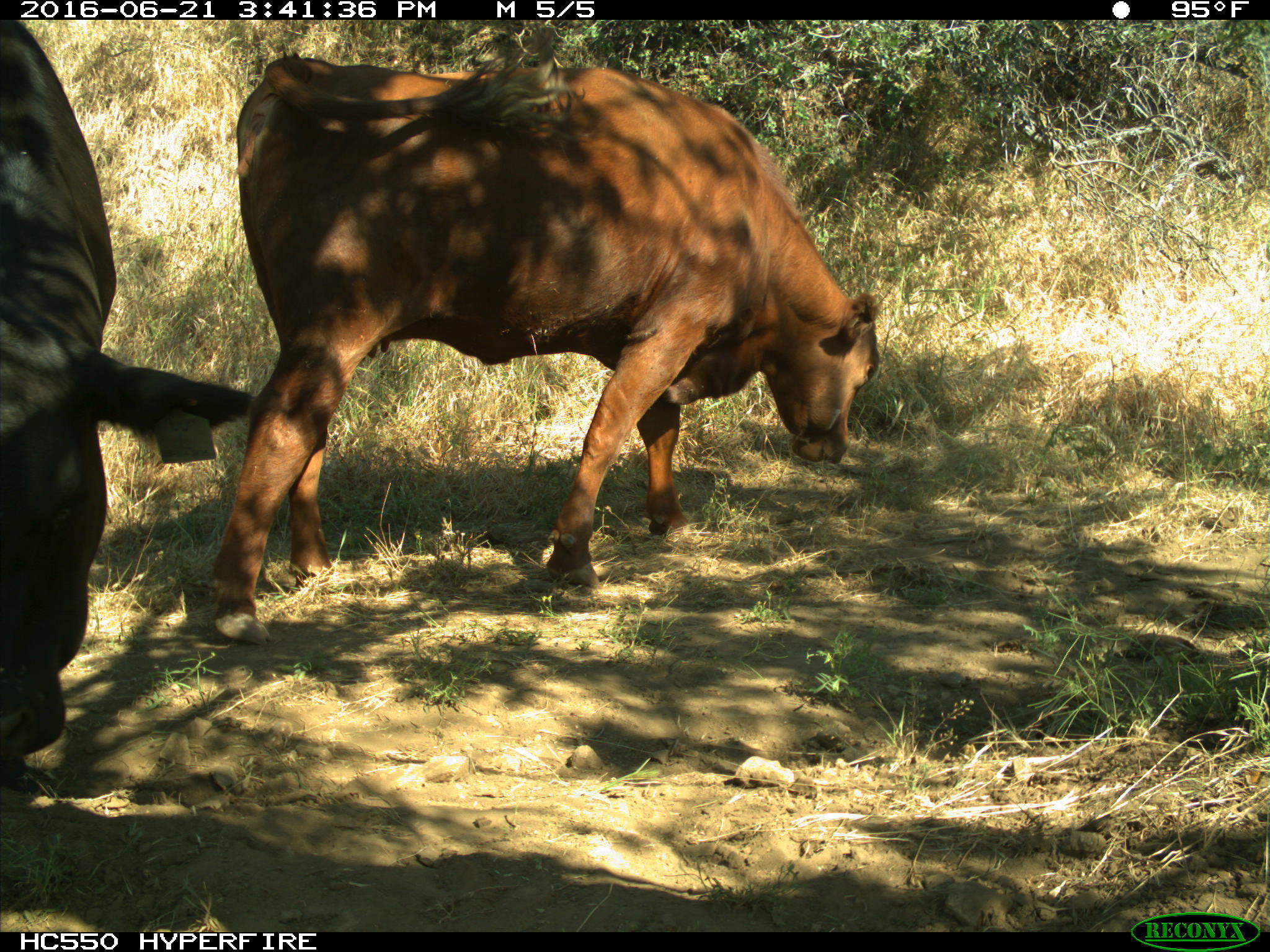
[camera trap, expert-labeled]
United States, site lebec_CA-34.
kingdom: Animalia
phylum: Chordata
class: Mammalia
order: Artiodactyla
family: Bovidae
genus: Bos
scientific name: Bos taurus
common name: domestic cow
Bos taurus (domestic cow).